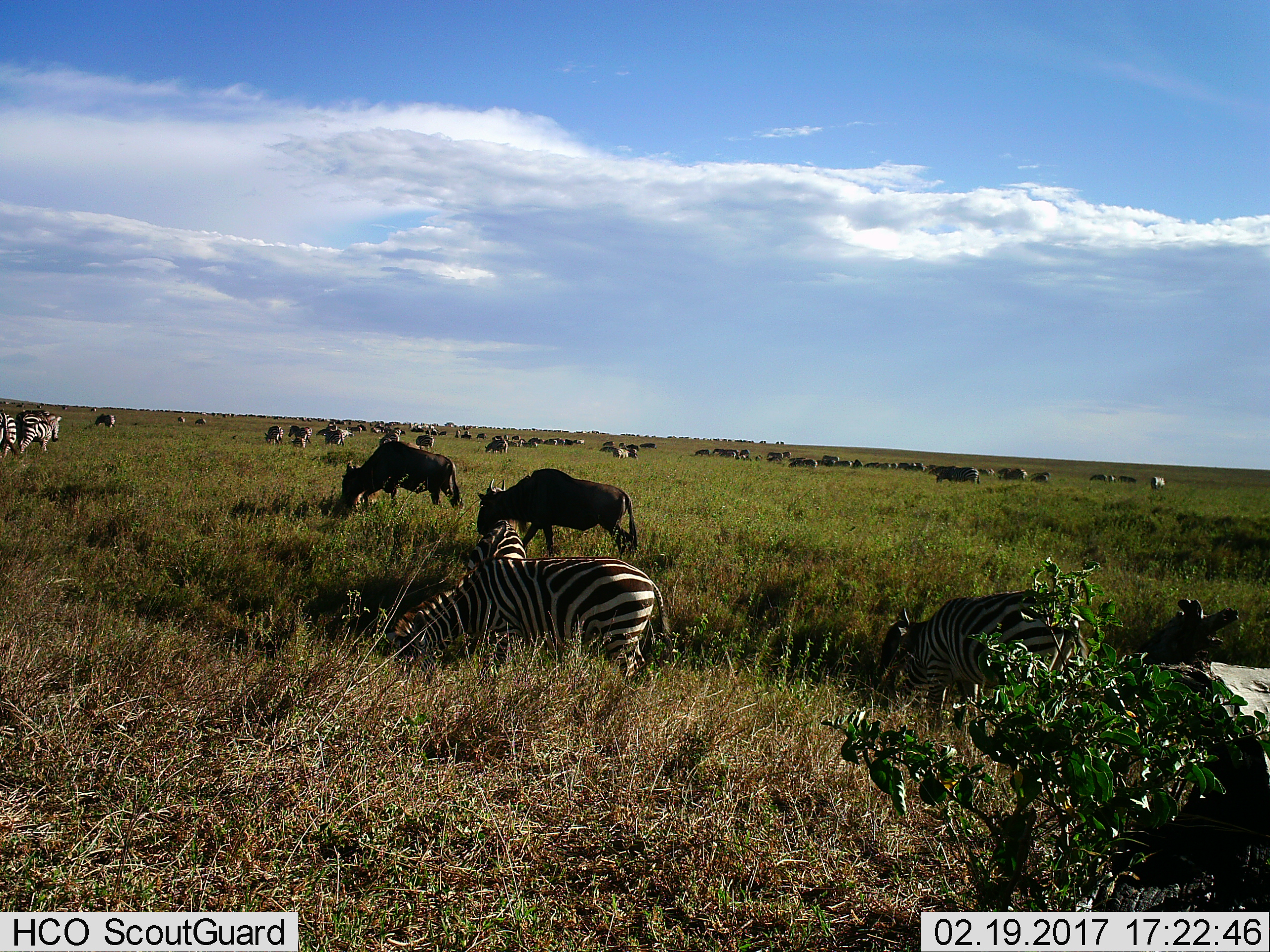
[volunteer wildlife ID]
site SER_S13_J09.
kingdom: Animalia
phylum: Chordata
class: Mammalia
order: Perissodactyla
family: Equidae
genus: Equus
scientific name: Equus quagga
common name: plains zebra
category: zebraplains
Zebraplains (plains zebra) (Equus quagga), count 11-50. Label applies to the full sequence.